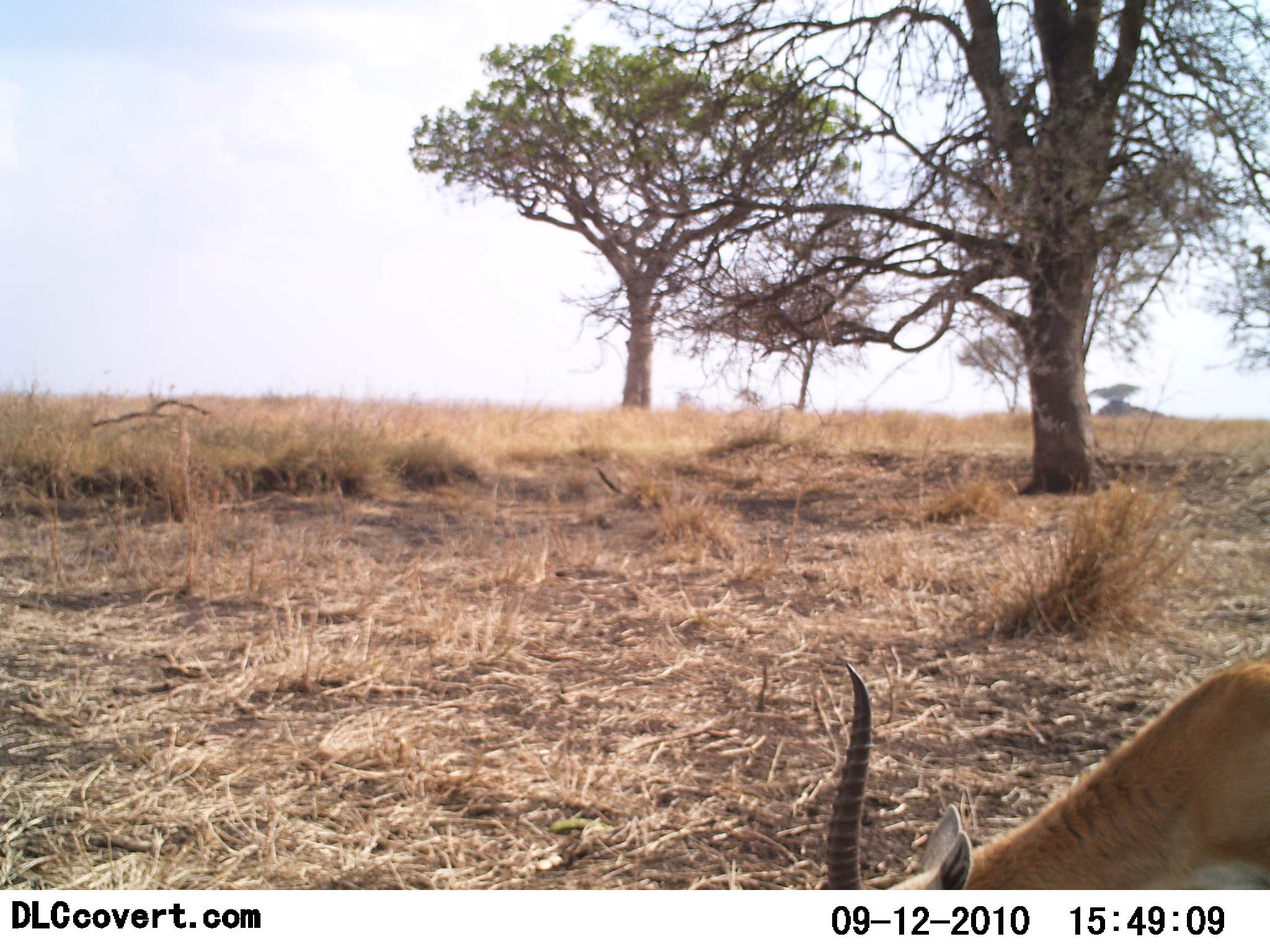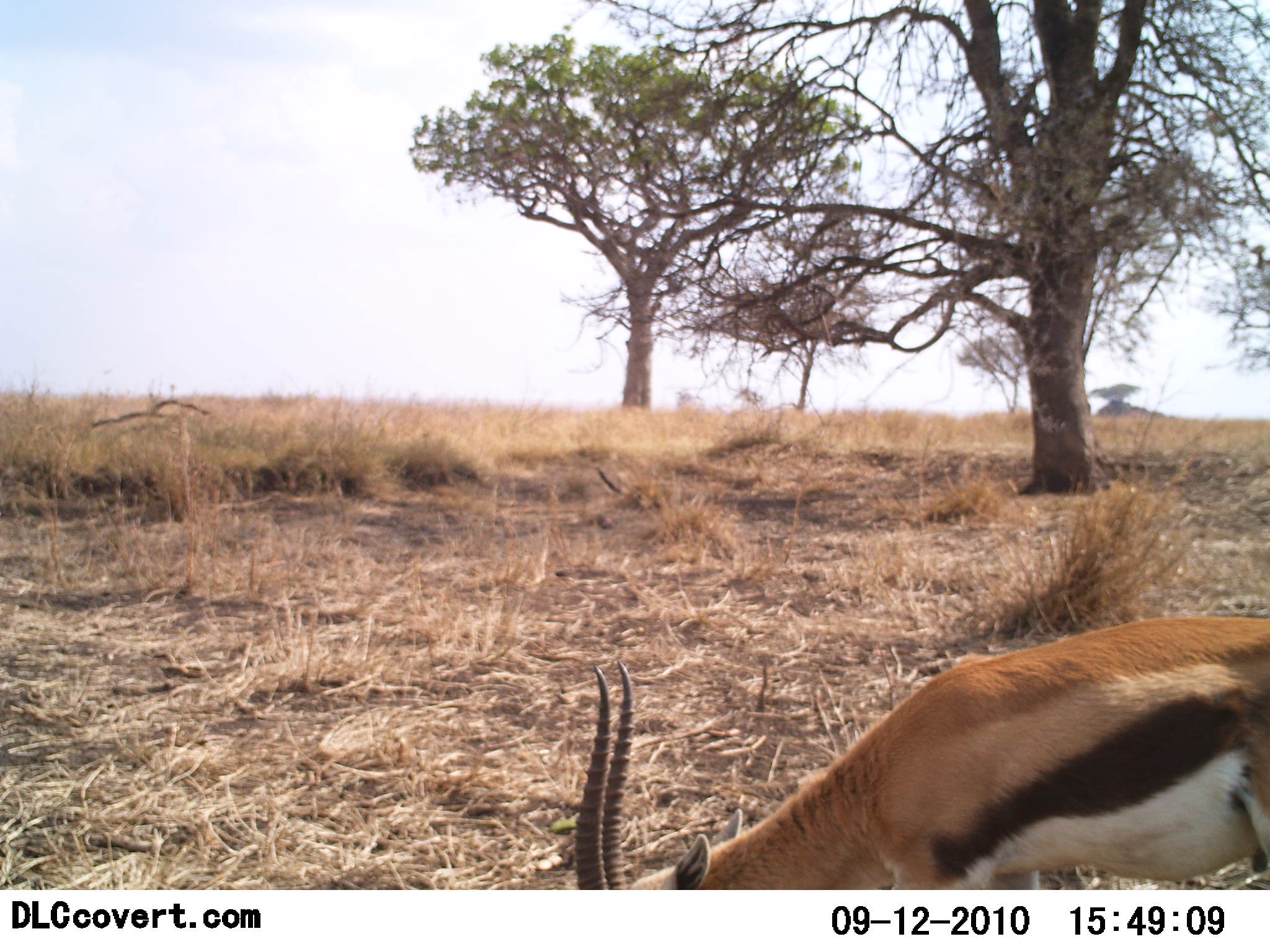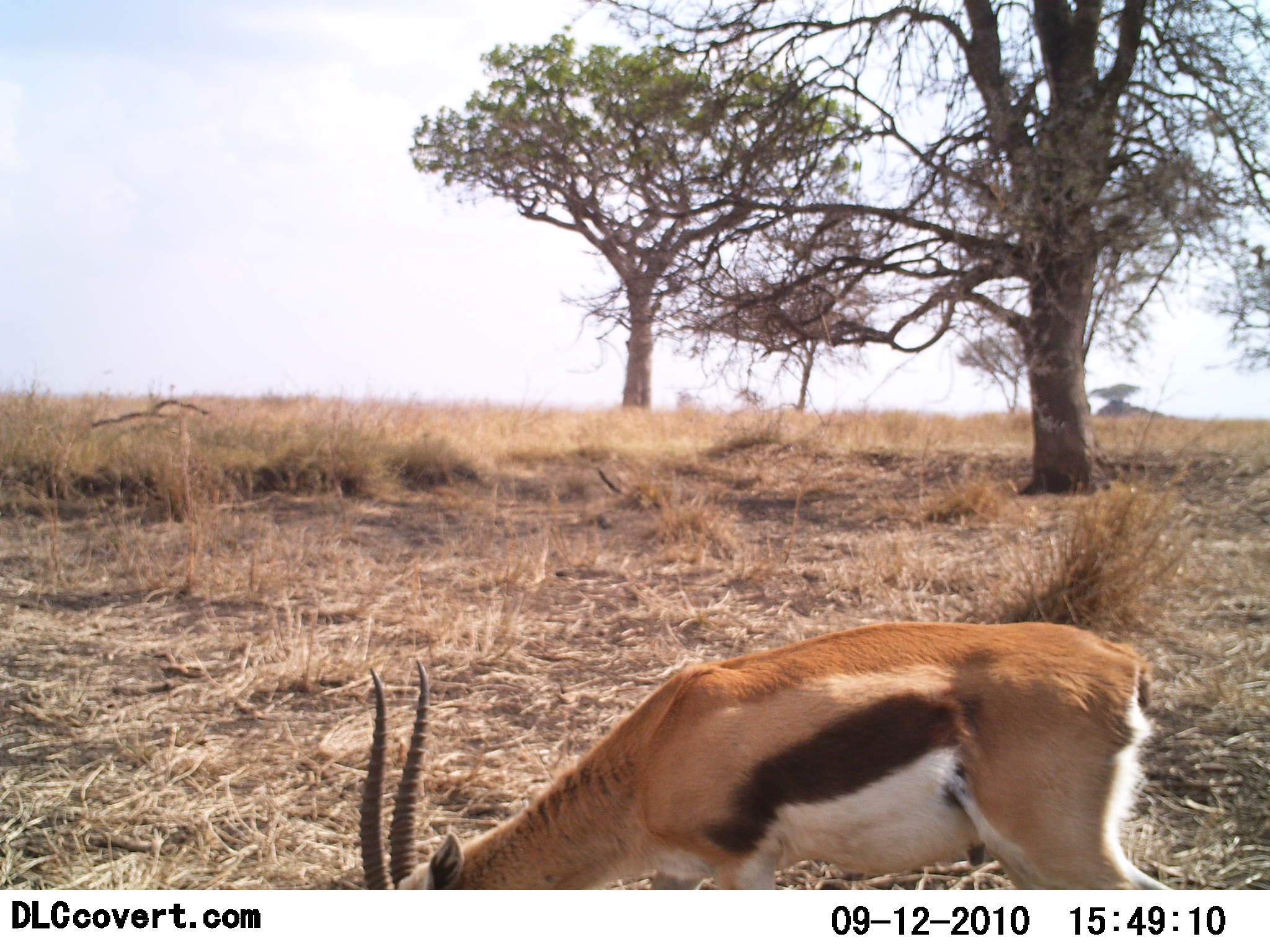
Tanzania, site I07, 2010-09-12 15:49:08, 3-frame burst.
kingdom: Animalia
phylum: Chordata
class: Mammalia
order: Artiodactyla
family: Bovidae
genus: Eudorcas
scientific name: Eudorcas thomsonii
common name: thomson's gazelle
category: gazellethomsons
Gazellethomsons (thomson's gazelle) (Eudorcas thomsonii), count 1. Behavior (volunteer vote fractions): standing 8%, resting 0%, moving 46%, interacting 0%. Young present (vote fraction): 0%. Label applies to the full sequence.